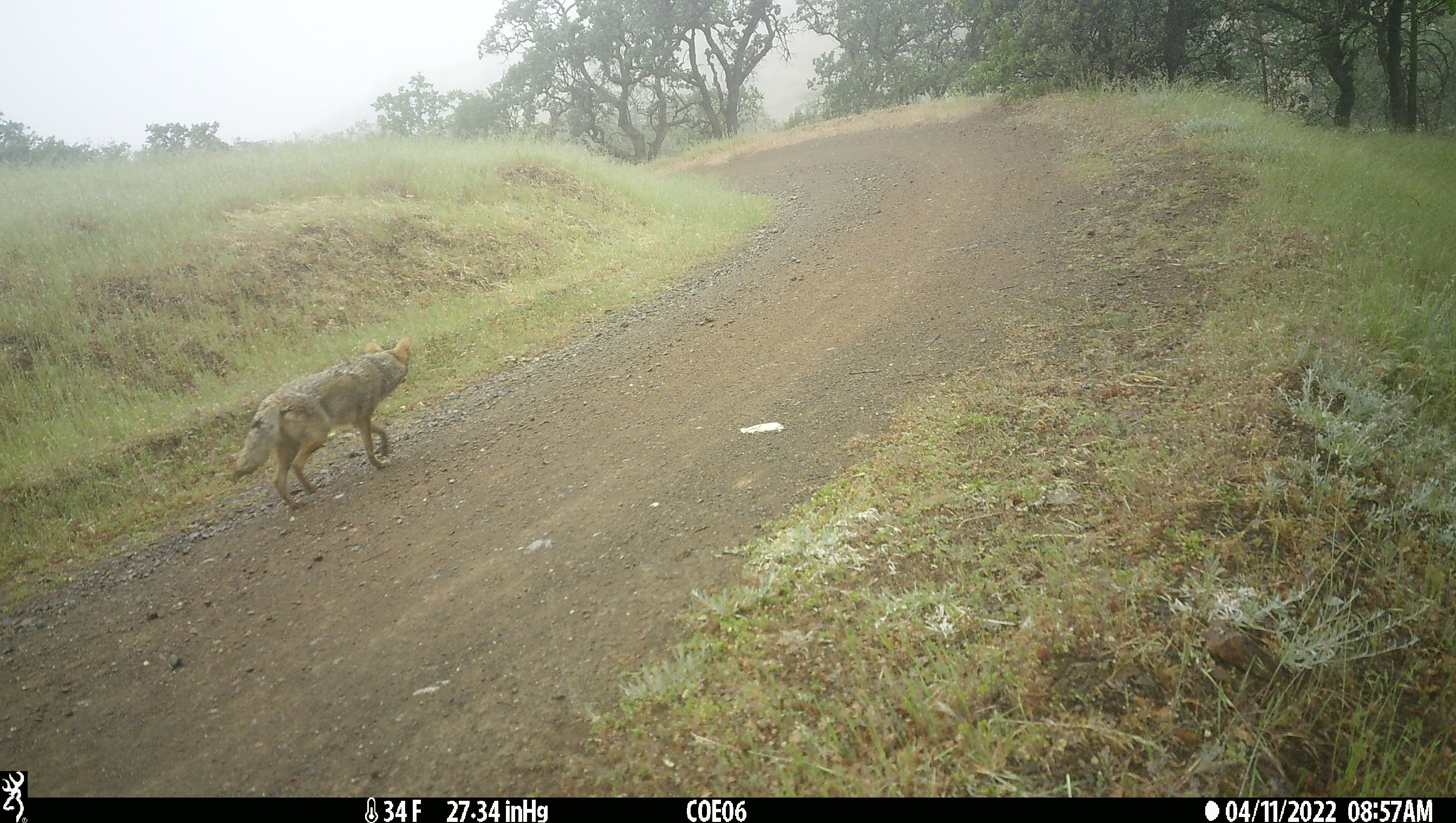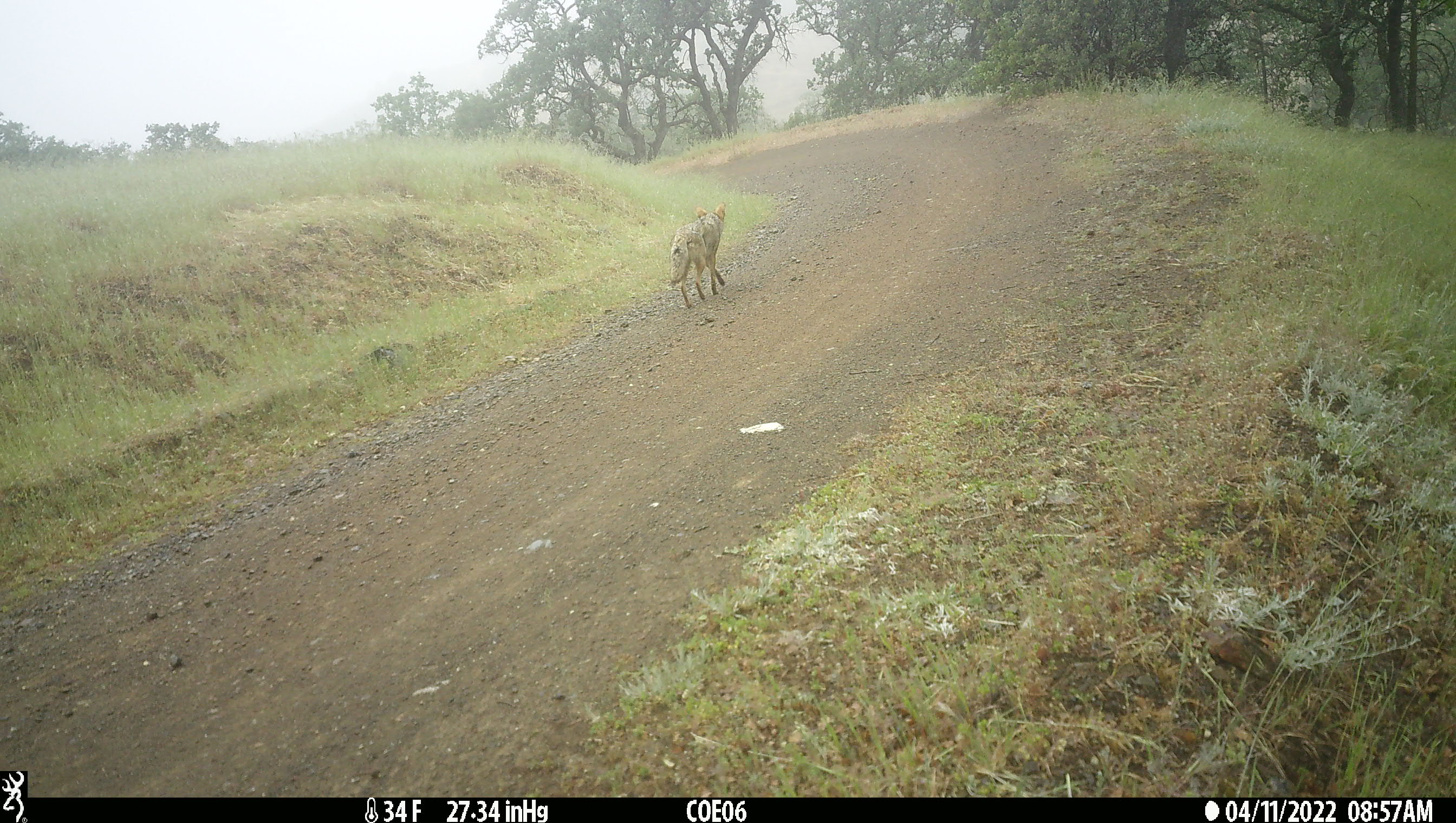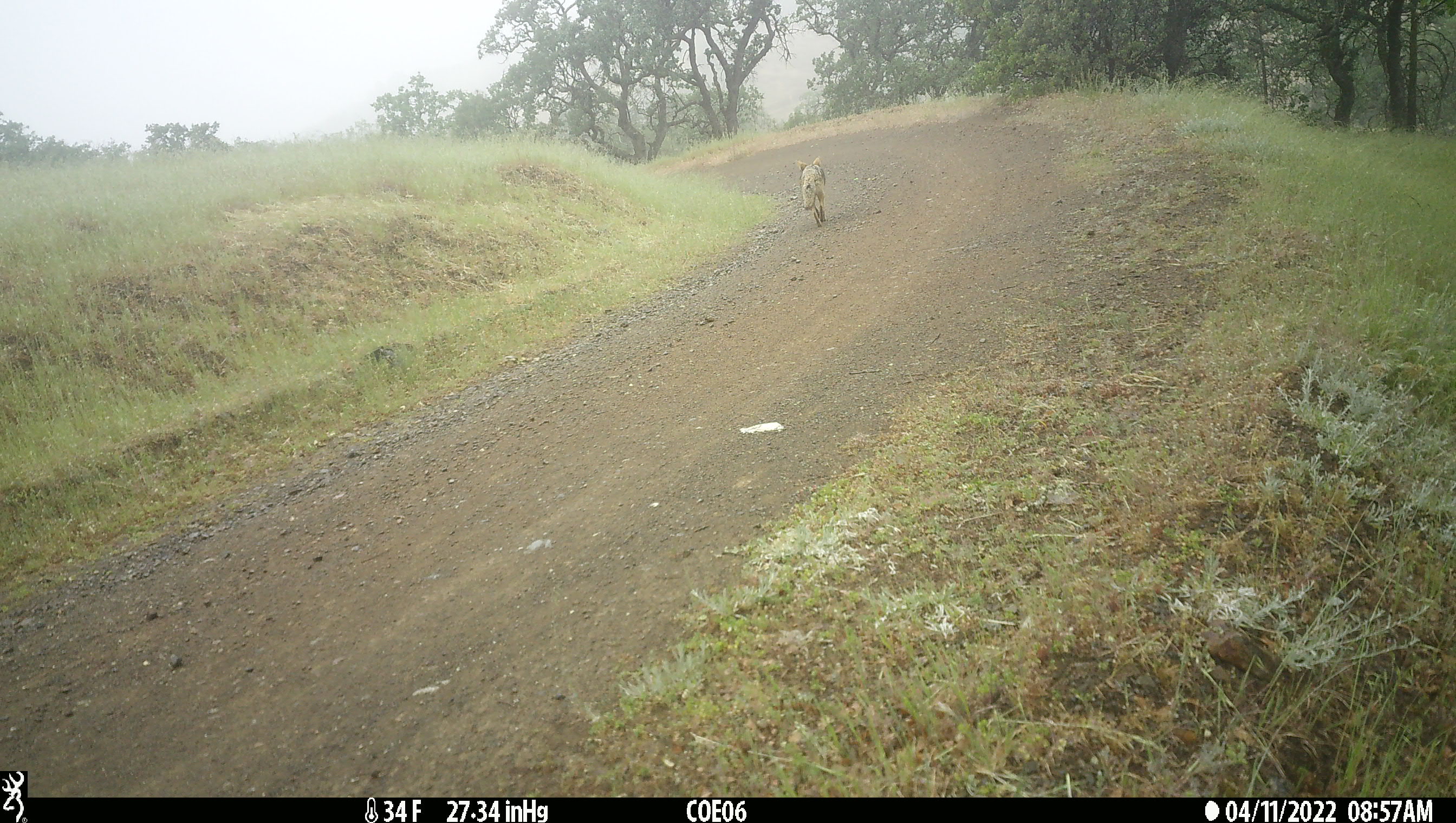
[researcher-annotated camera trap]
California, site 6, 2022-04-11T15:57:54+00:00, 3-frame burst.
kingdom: Animalia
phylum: Chordata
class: Mammalia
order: Carnivora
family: Canidae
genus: Canis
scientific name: Canis latrans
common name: coyote